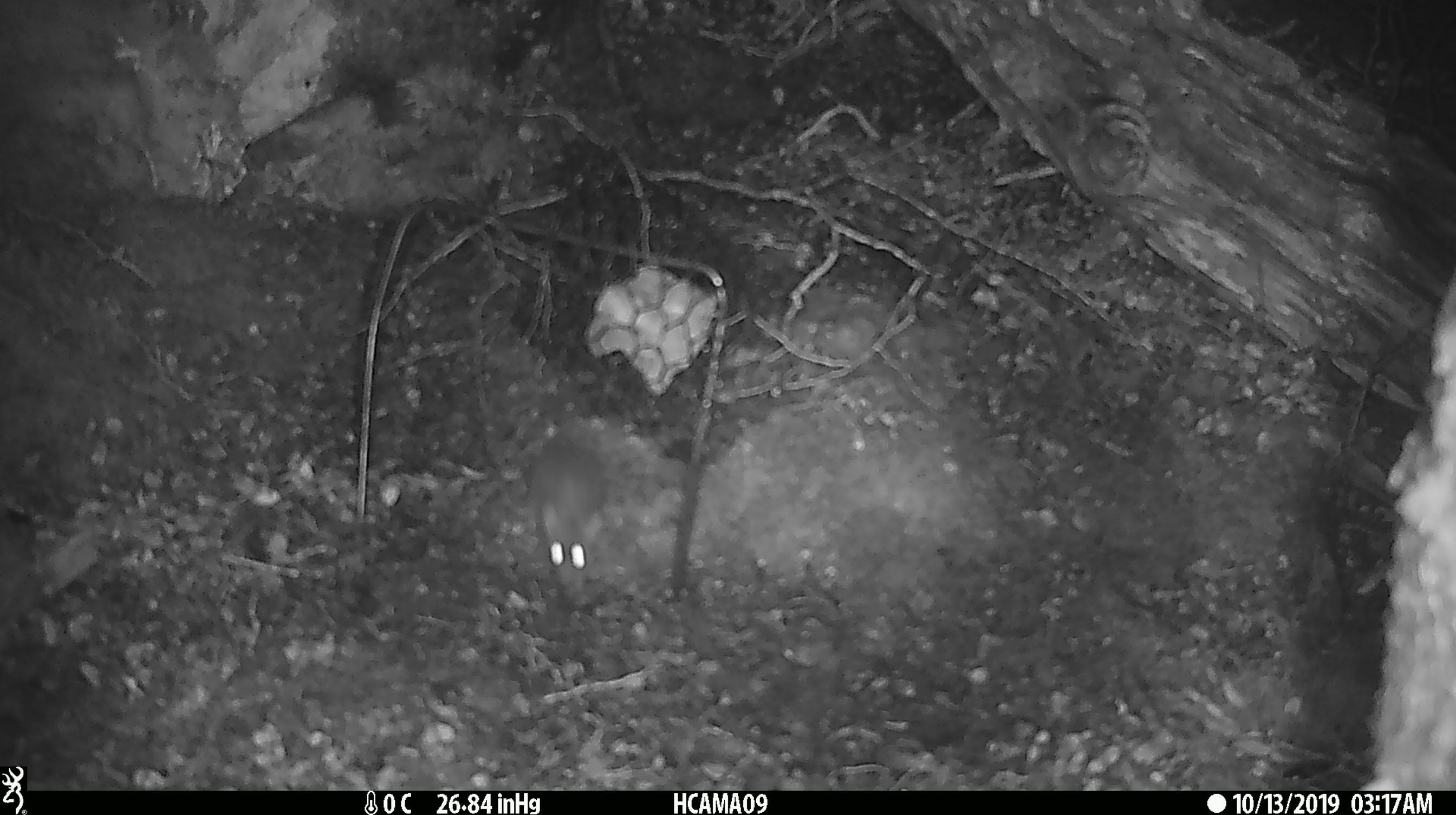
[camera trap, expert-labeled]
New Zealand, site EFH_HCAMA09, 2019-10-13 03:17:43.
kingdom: Animalia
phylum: Chordata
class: Mammalia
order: Rodentia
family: Muridae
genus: Mus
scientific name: Mus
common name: mouse